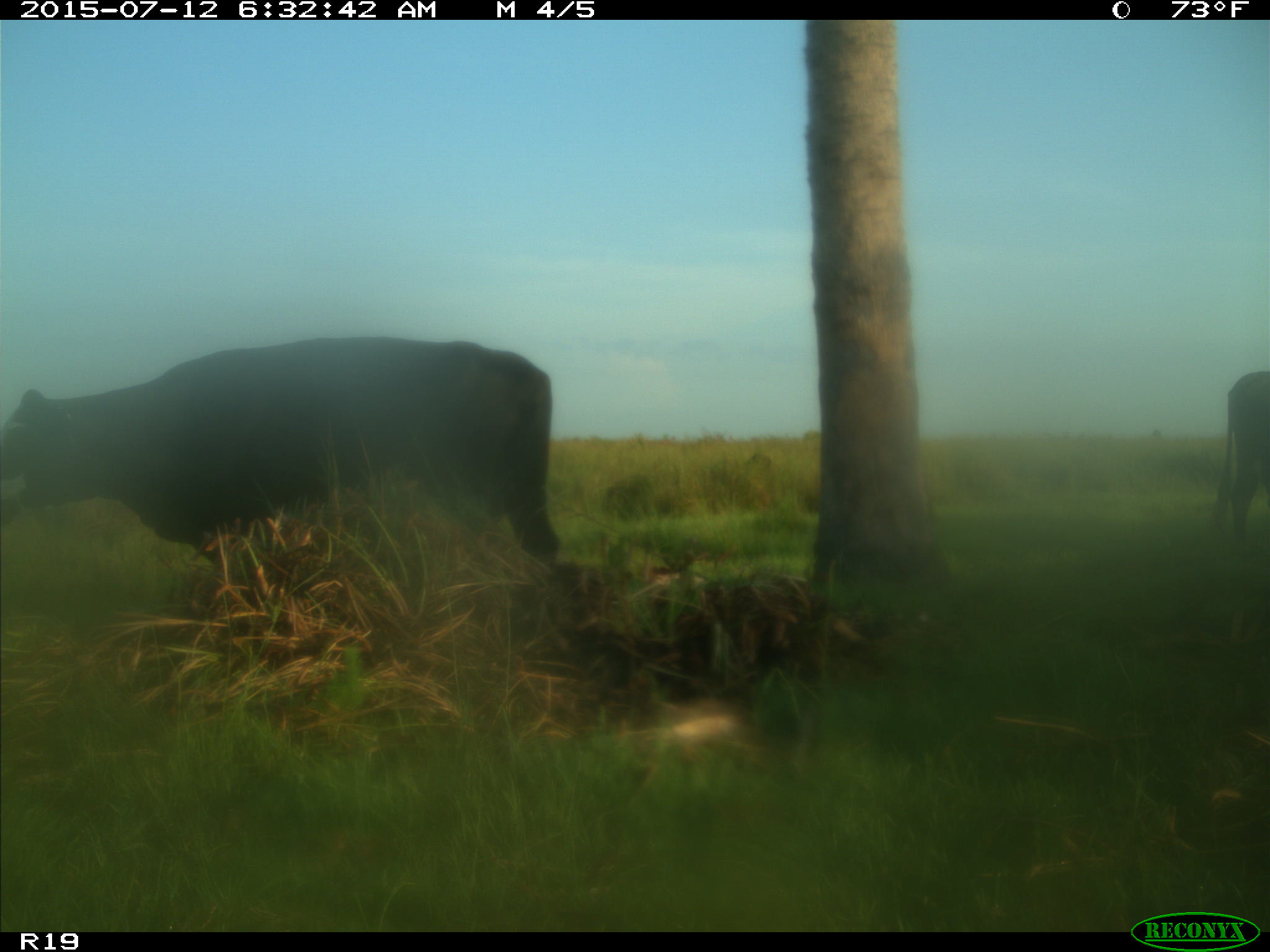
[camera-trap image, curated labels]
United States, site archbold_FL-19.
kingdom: Animalia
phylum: Chordata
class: Mammalia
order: Artiodactyla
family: Bovidae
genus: Bos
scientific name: Bos taurus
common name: domestic cow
Bos taurus (domestic cow).